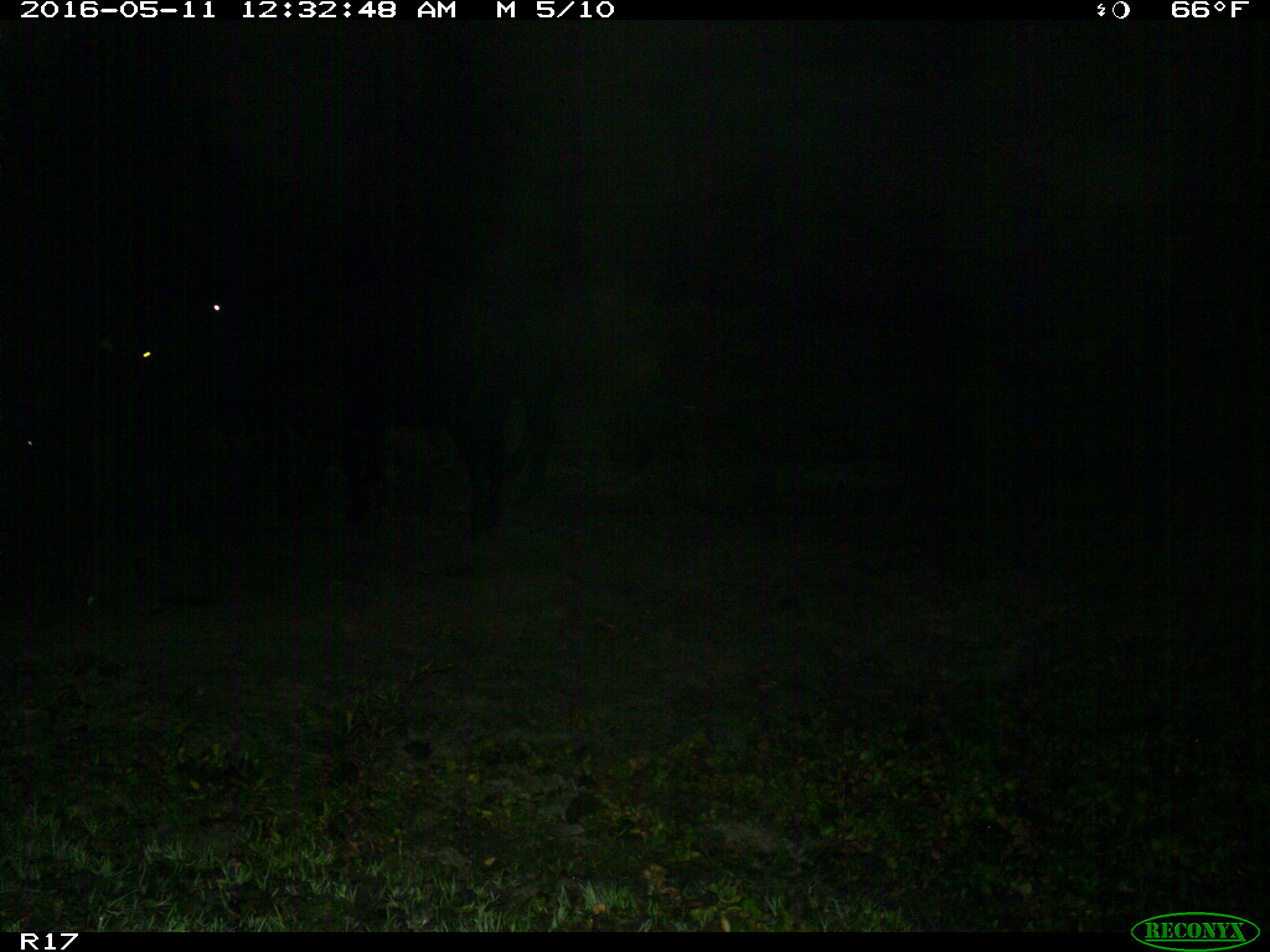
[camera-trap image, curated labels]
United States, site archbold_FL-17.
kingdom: Animalia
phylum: Chordata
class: Mammalia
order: Artiodactyla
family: Bovidae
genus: Bos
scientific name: Bos taurus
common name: domestic cow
Bos taurus (domestic cow).